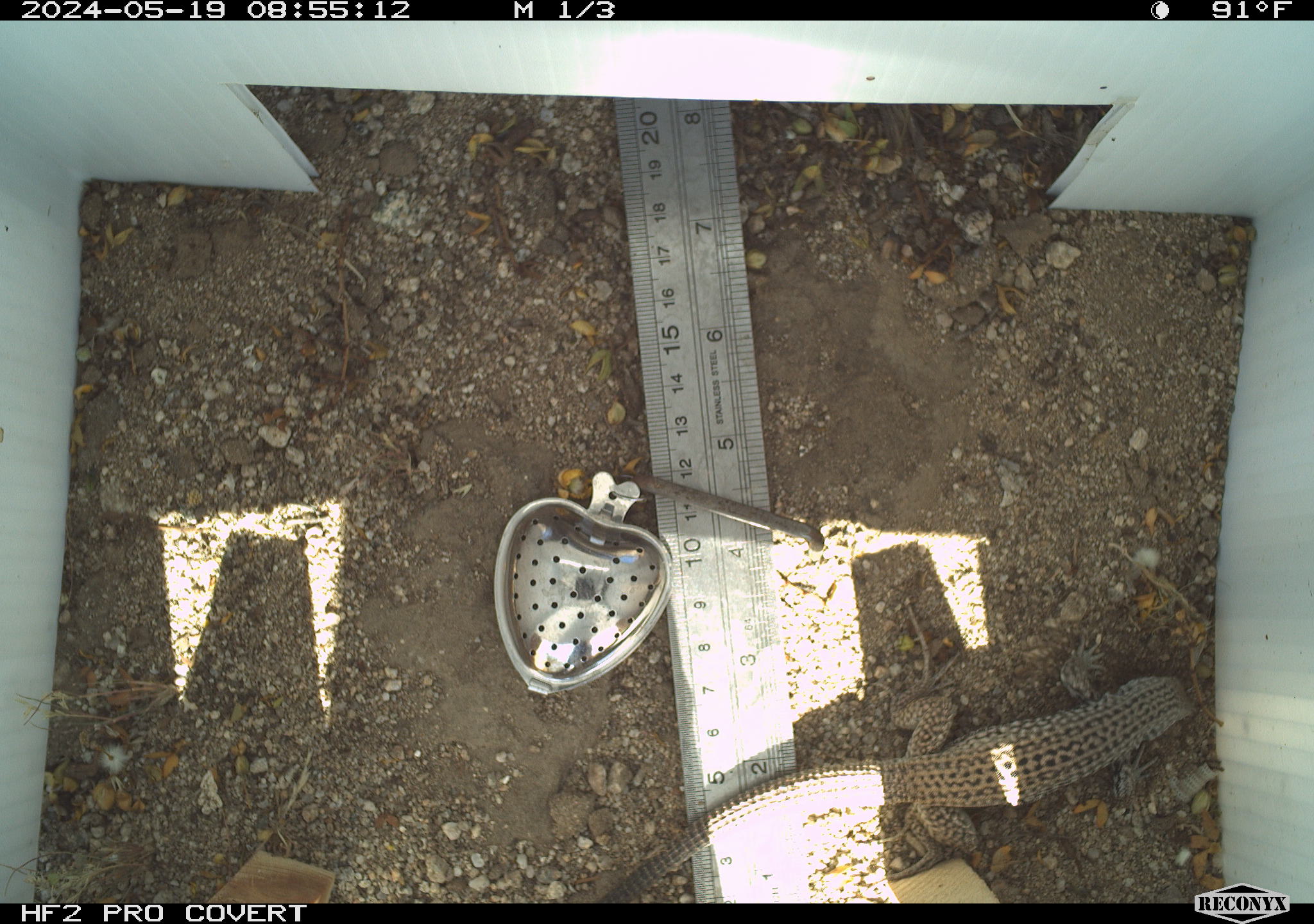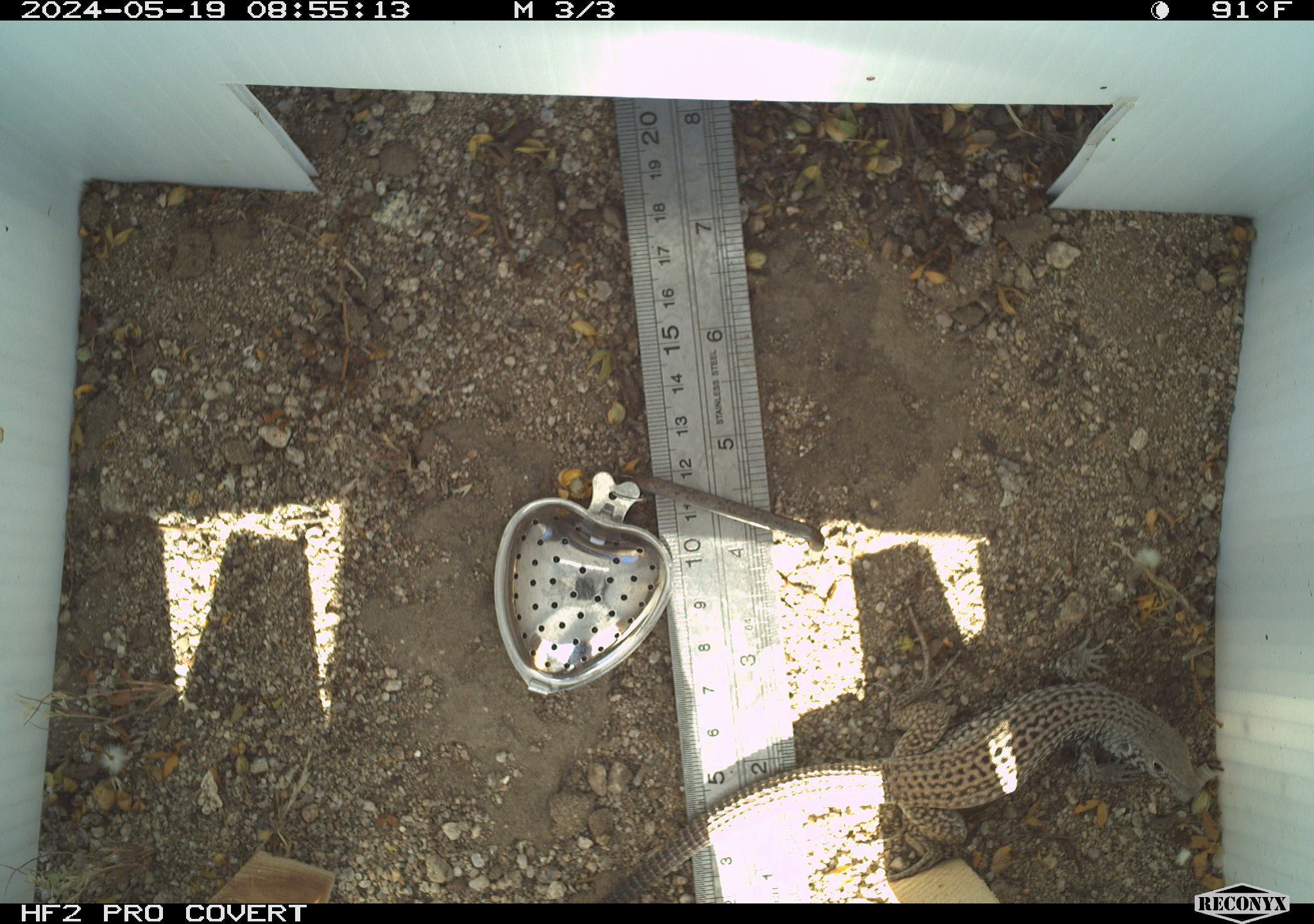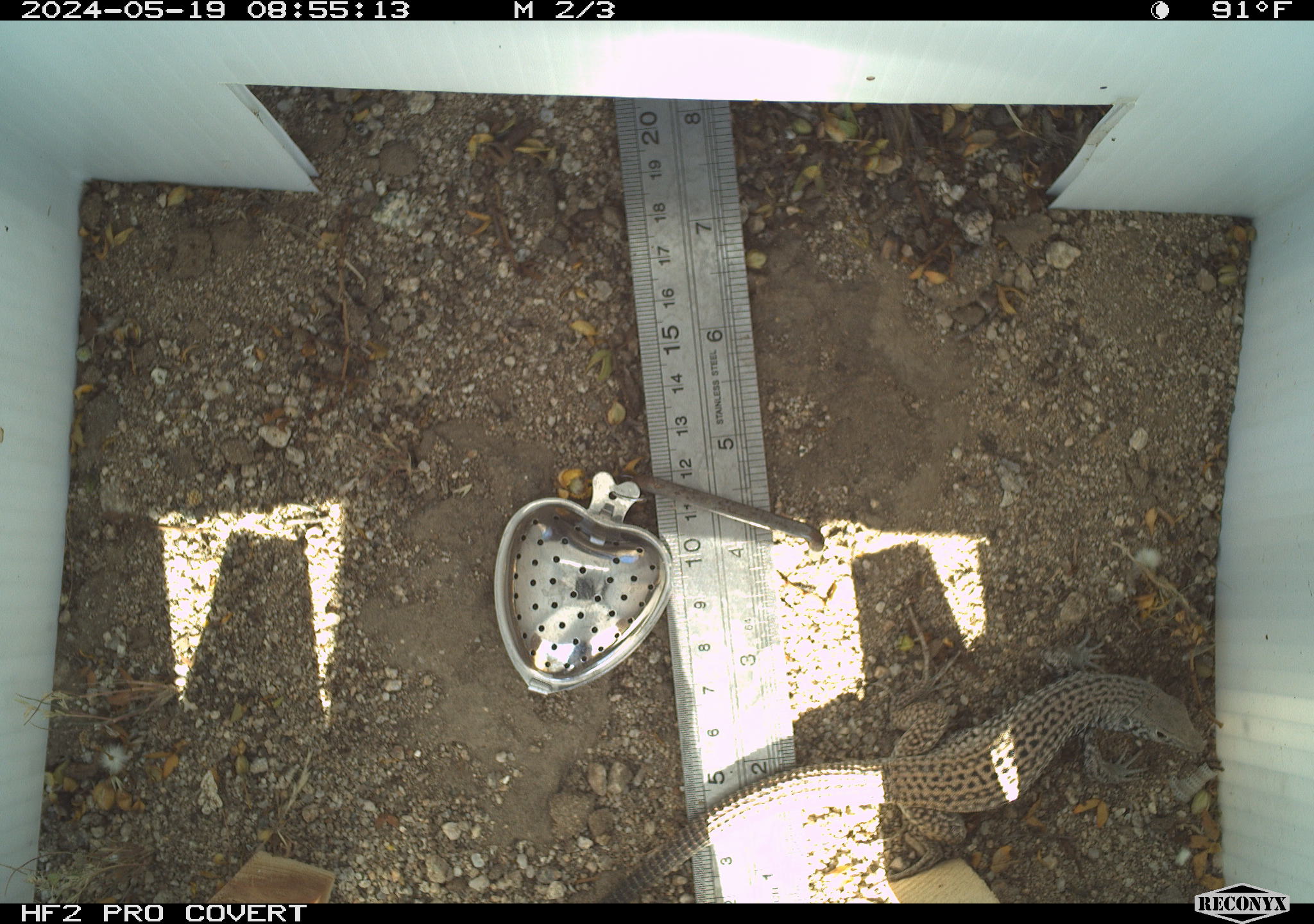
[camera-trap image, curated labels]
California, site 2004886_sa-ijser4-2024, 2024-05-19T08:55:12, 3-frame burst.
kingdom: Animalia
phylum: Chordata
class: Reptilia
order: Squamata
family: Teiidae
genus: Aspidoscelis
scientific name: Aspidoscelis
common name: whiptail lizards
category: aspidoscelis species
Aspidoscelis species (whiptail lizards) (Aspidoscelis).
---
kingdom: Animalia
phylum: Chordata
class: Reptilia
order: Squamata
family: Teiidae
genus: Aspidoscelis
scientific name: Aspidoscelis tigris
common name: western whiptail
Western whiptail (Aspidoscelis tigris).